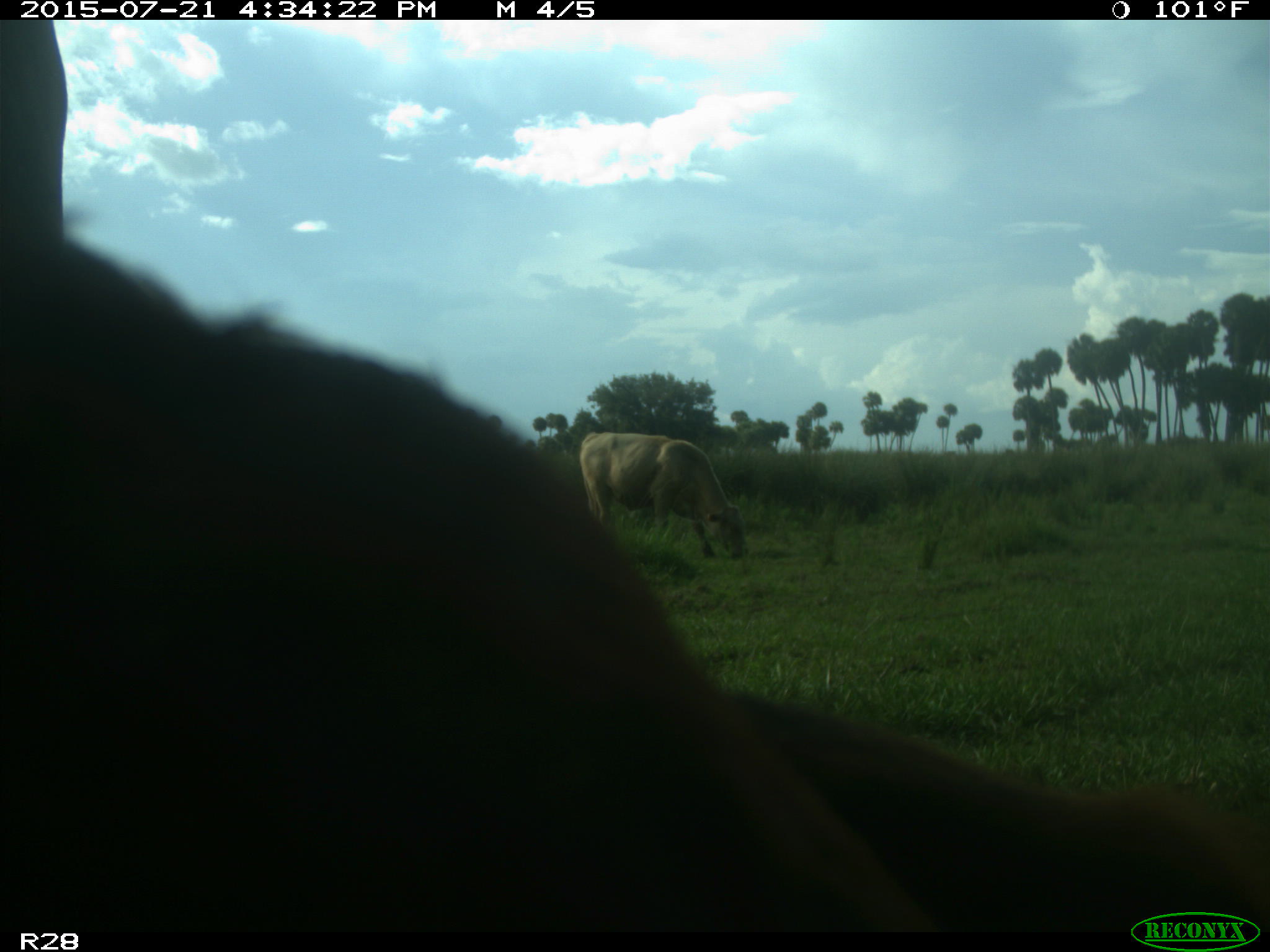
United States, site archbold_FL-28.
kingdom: Animalia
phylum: Chordata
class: Mammalia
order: Artiodactyla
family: Bovidae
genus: Bos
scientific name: Bos taurus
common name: domestic cow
Bos taurus (domestic cow).